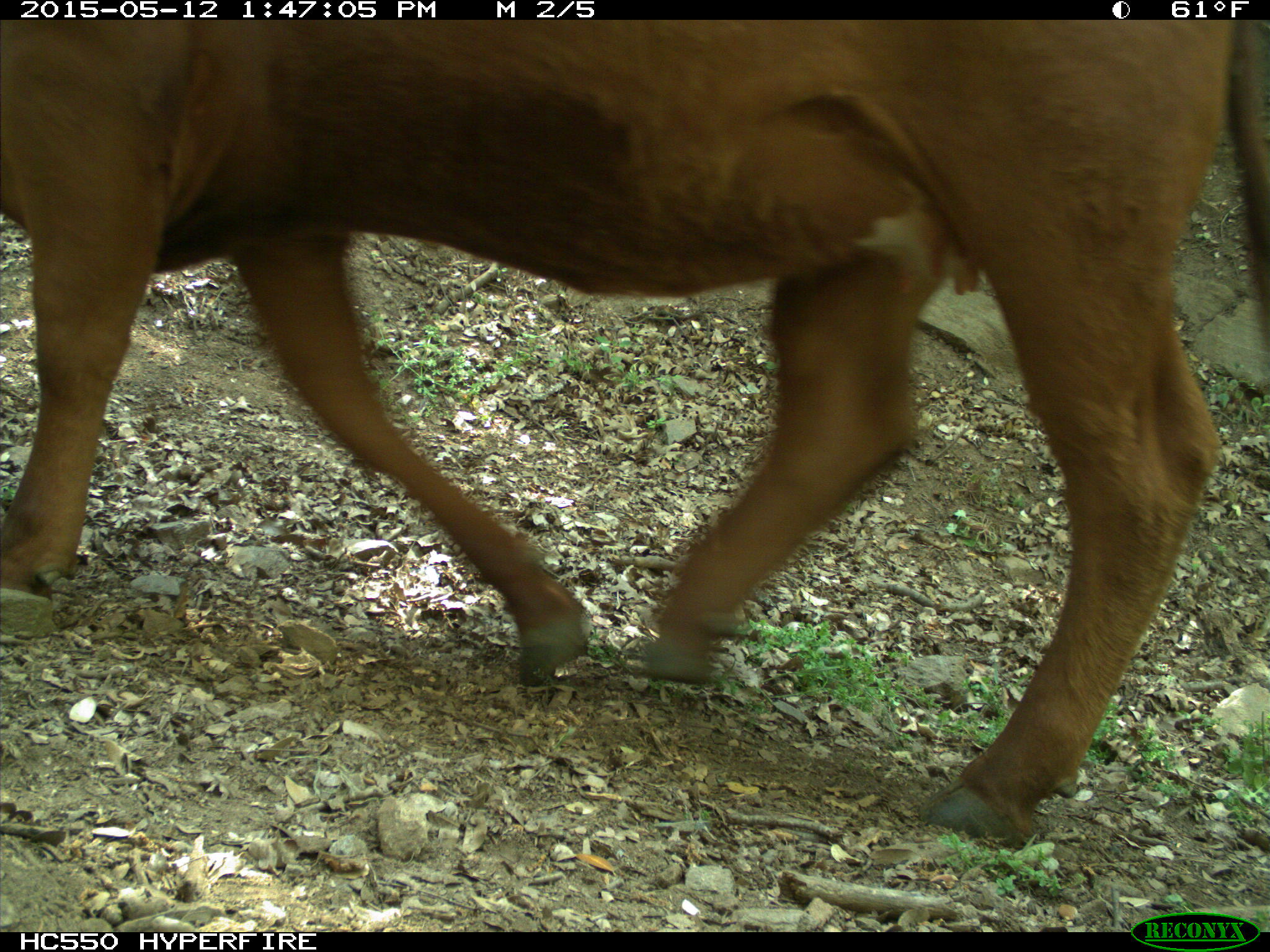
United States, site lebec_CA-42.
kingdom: Animalia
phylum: Chordata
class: Mammalia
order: Artiodactyla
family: Bovidae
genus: Bos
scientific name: Bos taurus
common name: domestic cow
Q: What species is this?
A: Bos taurus (domestic cow).